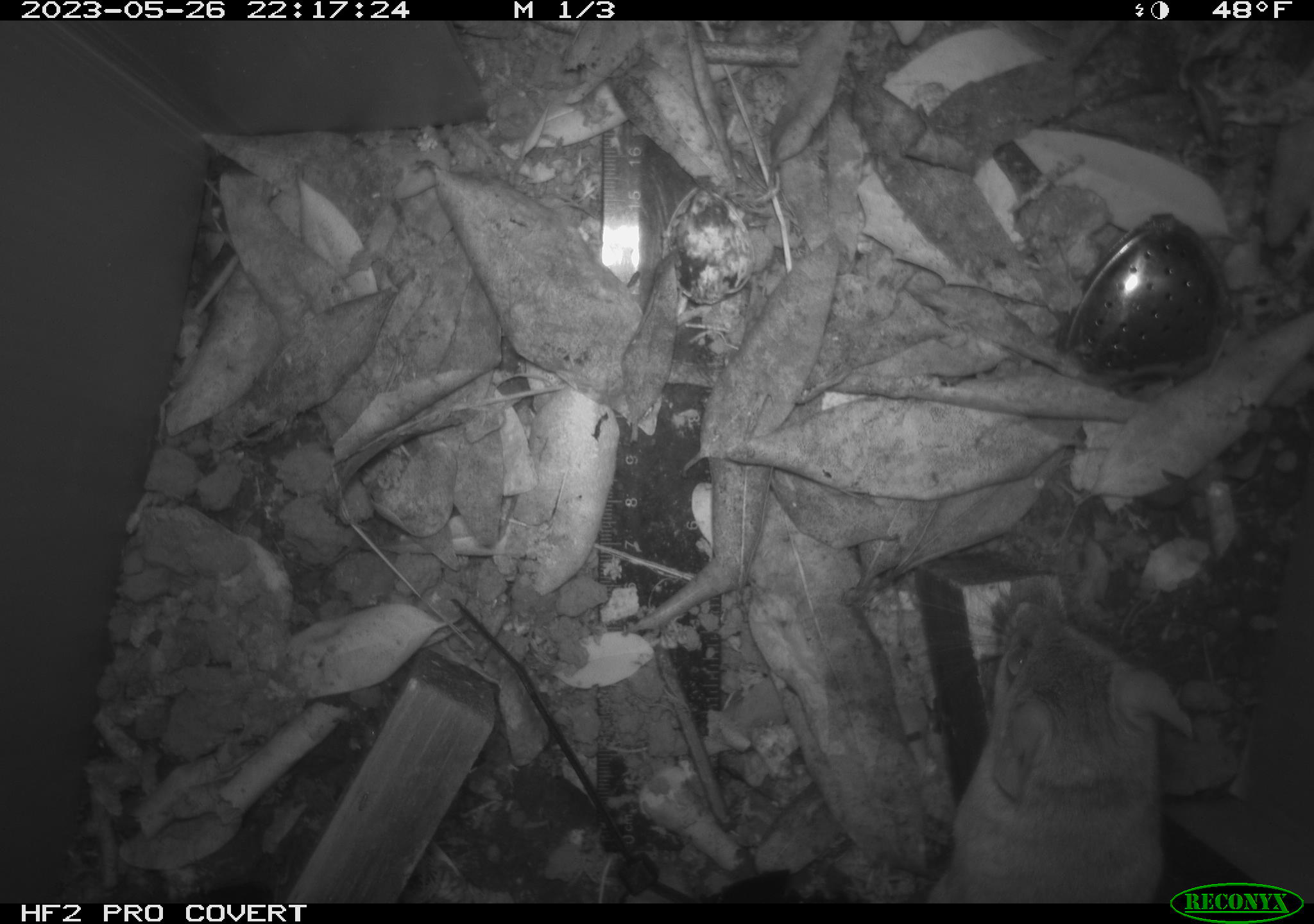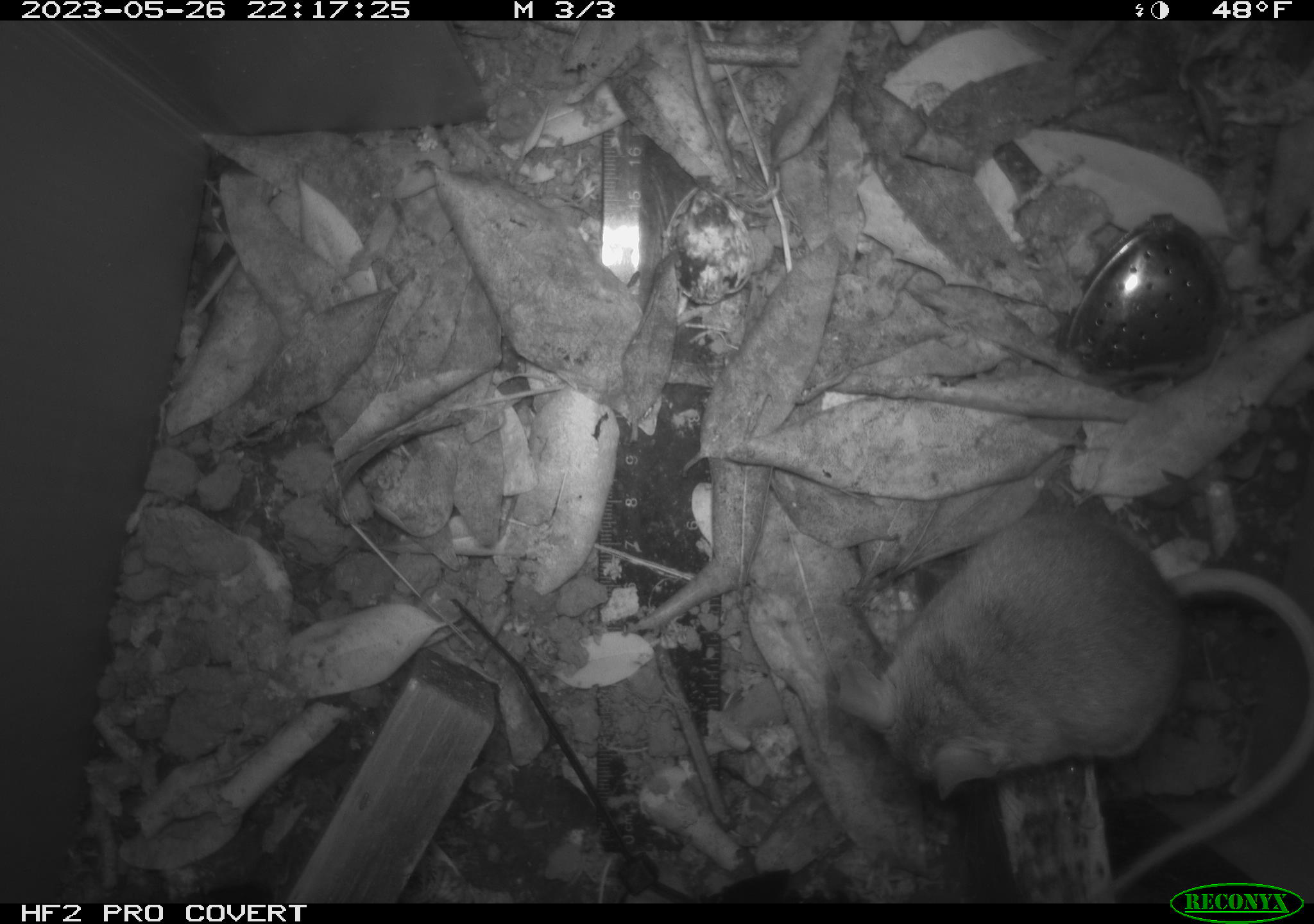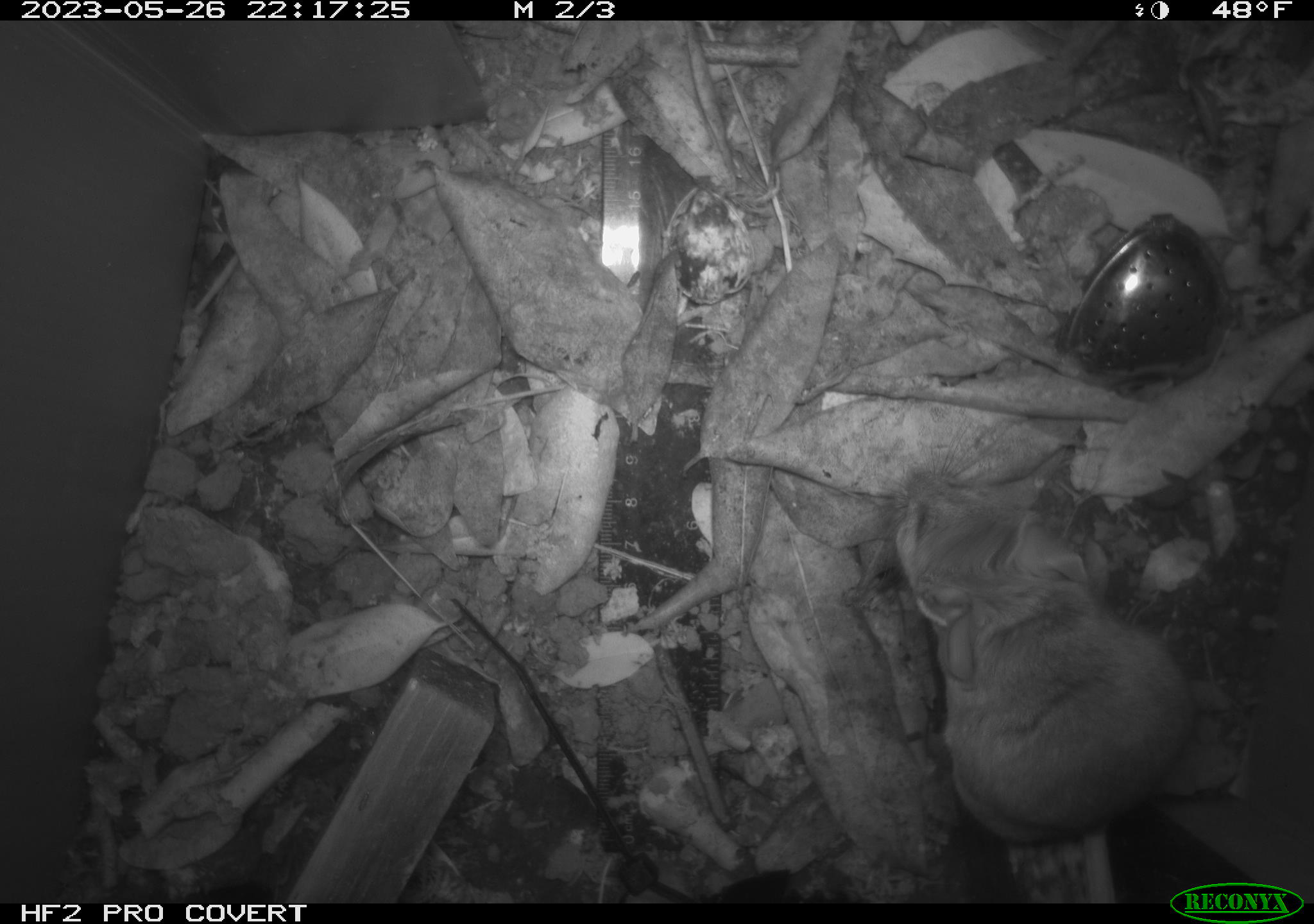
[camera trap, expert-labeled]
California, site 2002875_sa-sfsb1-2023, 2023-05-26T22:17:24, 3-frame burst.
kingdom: Animalia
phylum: Chordata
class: Mammalia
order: Rodentia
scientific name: Rodentia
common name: mouse species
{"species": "mouse species (Rodentia)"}